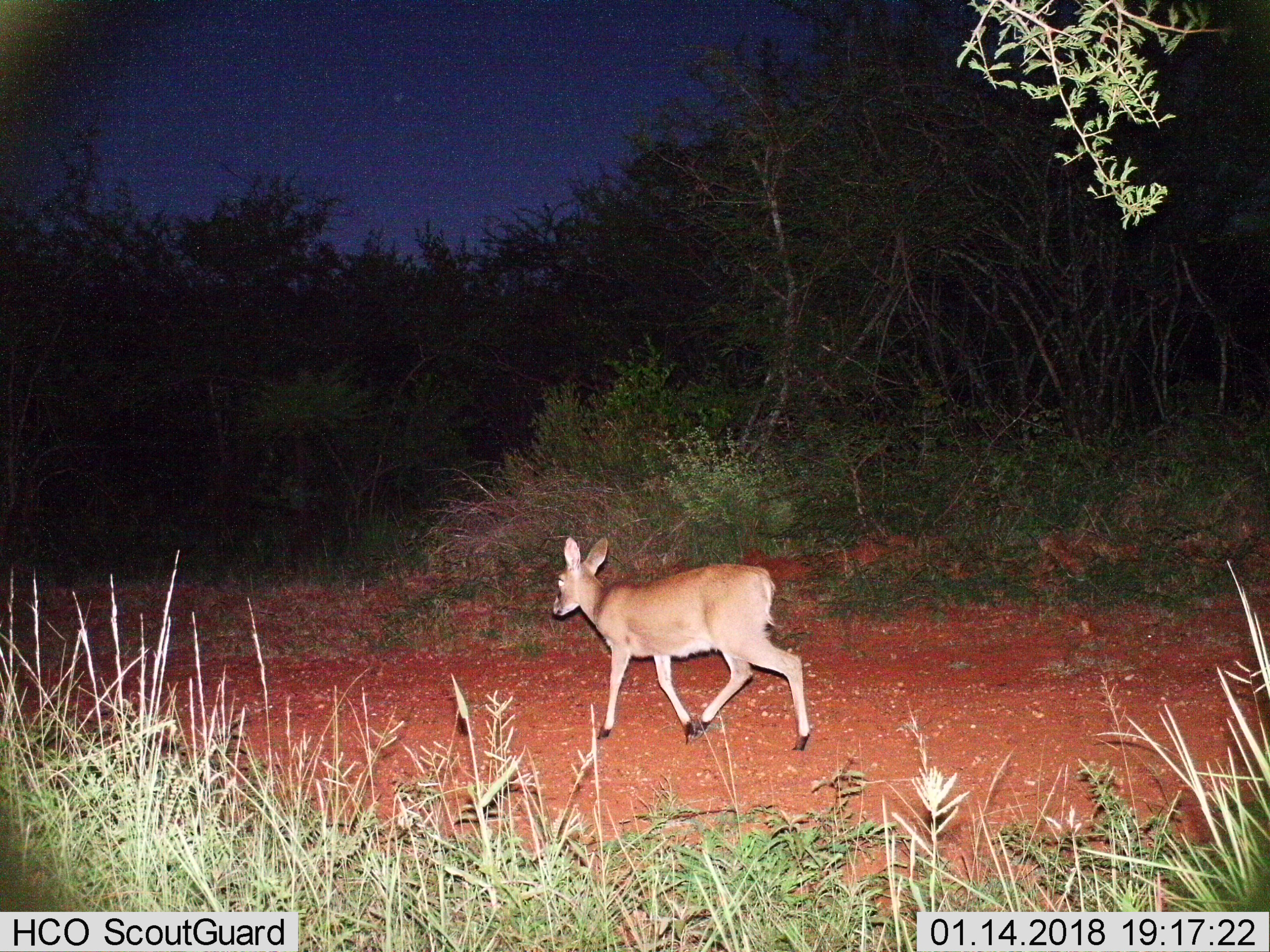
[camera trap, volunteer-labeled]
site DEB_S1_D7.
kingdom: Animalia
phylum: Chordata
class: Mammalia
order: Artiodactyla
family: Bovidae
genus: Sylvicapra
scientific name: Sylvicapra grimmia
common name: common duiker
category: duikercommongrey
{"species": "duikercommongrey (common duiker) (Sylvicapra grimmia)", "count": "1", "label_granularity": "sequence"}